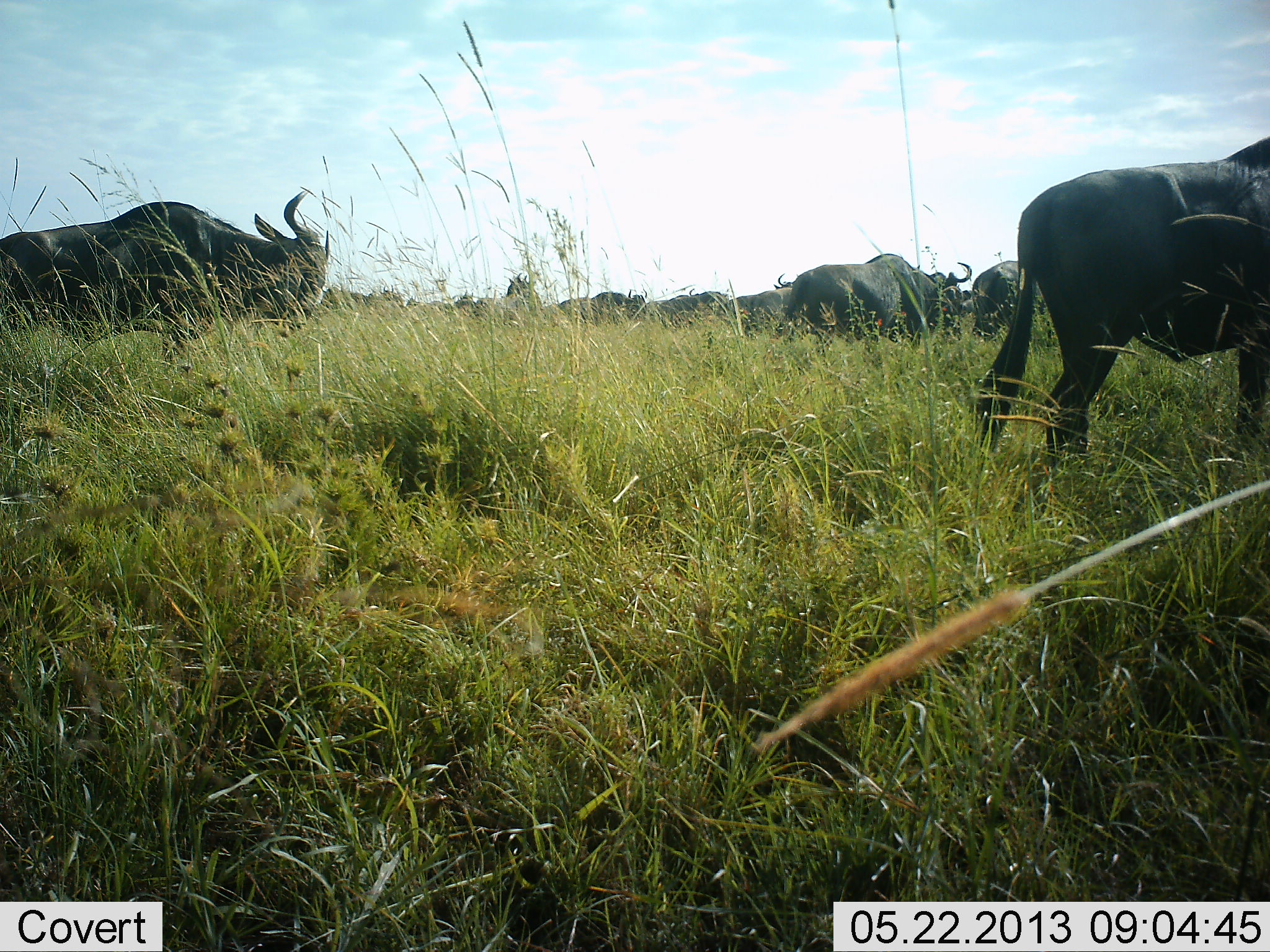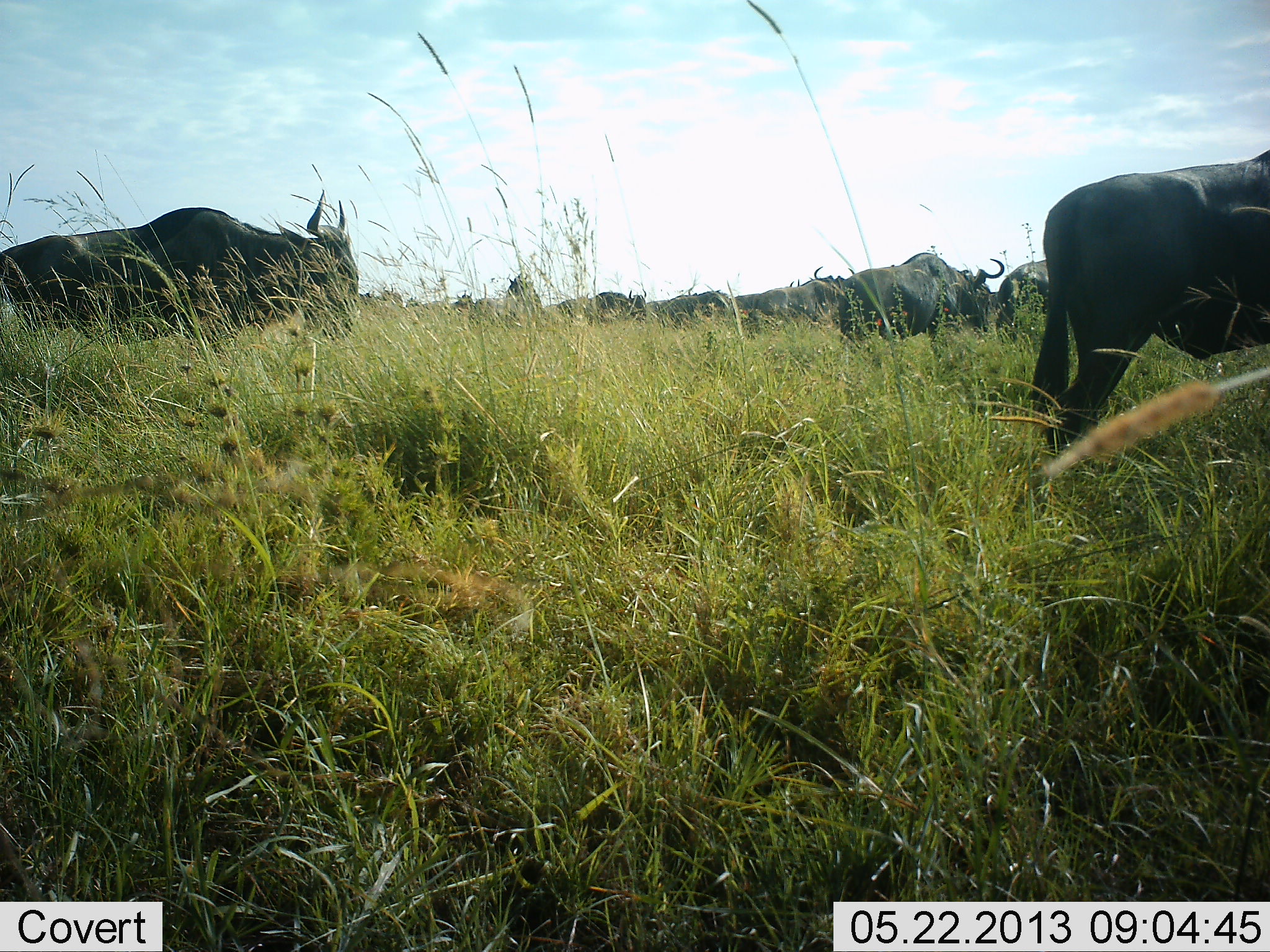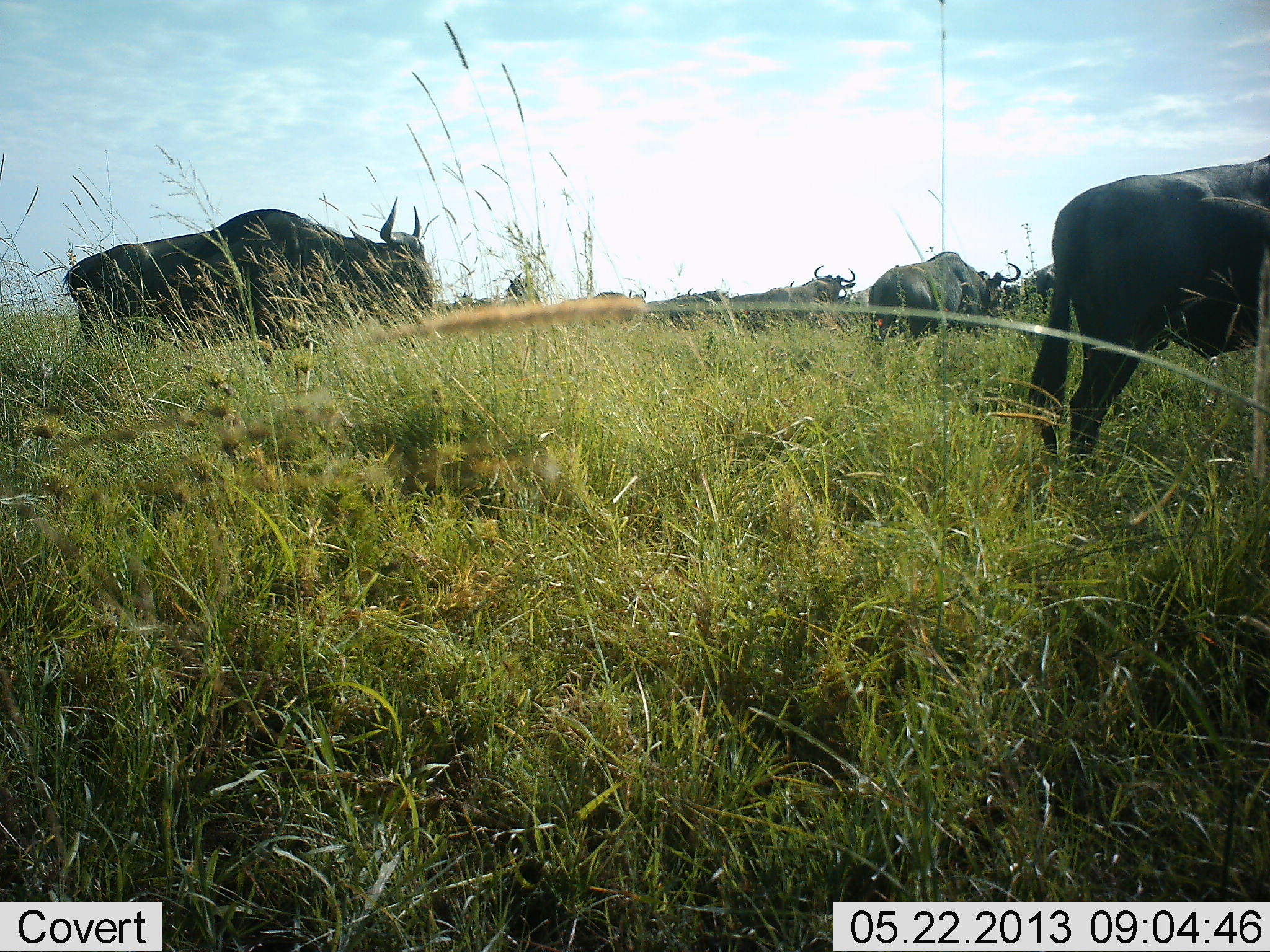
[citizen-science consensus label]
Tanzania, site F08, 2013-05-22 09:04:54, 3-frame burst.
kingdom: Animalia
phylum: Chordata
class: Mammalia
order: Artiodactyla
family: Bovidae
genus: Connochaetes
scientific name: Connochaetes taurinus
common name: blue wildebeest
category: wildebeest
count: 11-50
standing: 60%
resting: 0%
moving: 60%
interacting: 10%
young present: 0%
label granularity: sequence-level